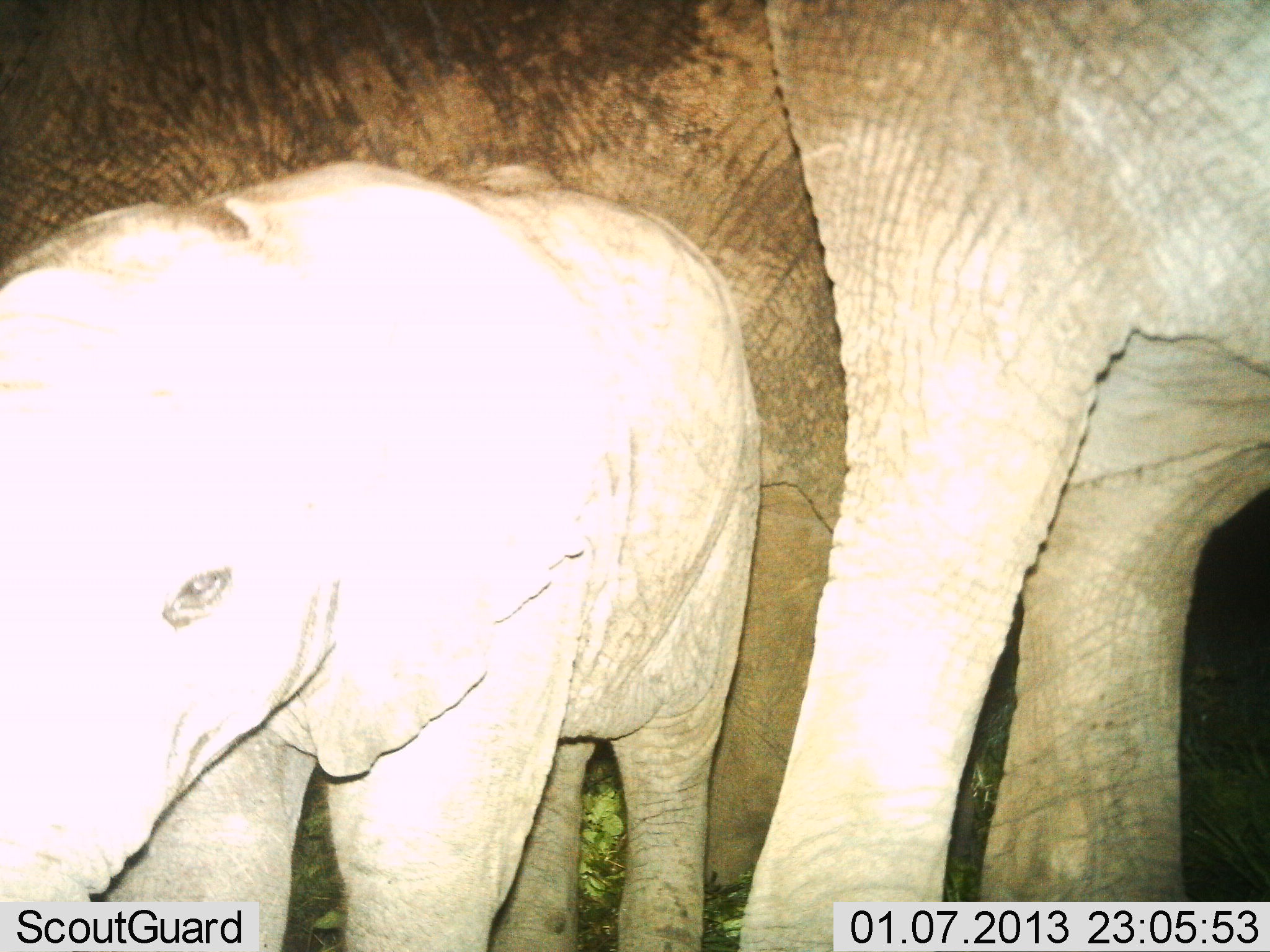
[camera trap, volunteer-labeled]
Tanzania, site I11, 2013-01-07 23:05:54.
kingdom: Animalia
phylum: Chordata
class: Mammalia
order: Proboscidea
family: Elephantidae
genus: Loxodonta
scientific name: Loxodonta africana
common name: african bush elephant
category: elephant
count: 3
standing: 89%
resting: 8%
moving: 3%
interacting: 3%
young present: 92%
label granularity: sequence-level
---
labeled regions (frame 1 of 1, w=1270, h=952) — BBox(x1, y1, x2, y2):
animal: BBox(1, 1, 1269, 952); BBox(1, 153, 763, 952)